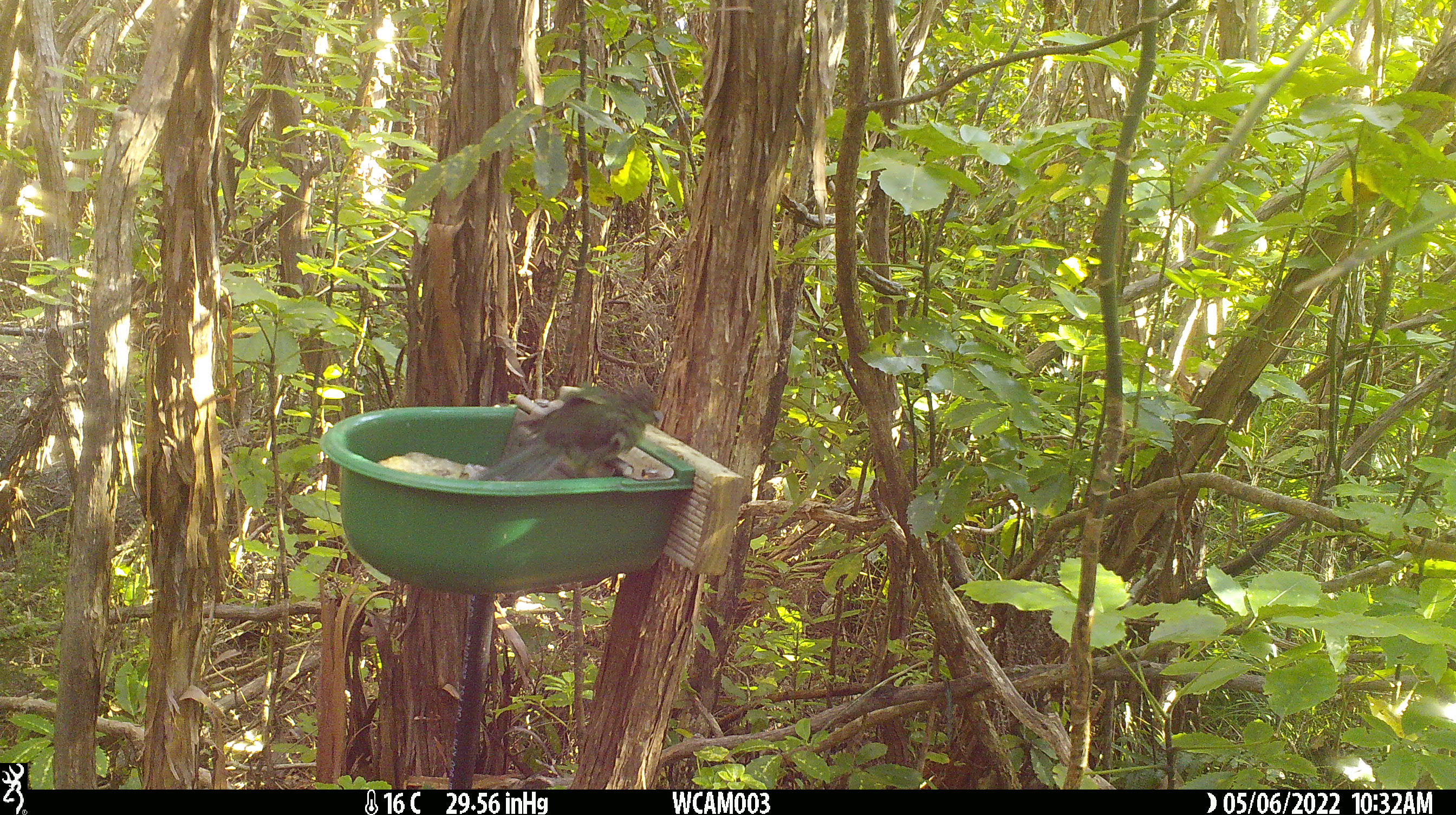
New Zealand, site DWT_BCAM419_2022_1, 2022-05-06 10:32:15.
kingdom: Animalia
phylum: Chordata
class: Aves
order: Psittaciformes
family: Psittaculidae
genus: Cyanoramphus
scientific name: Cyanoramphus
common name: parakeet